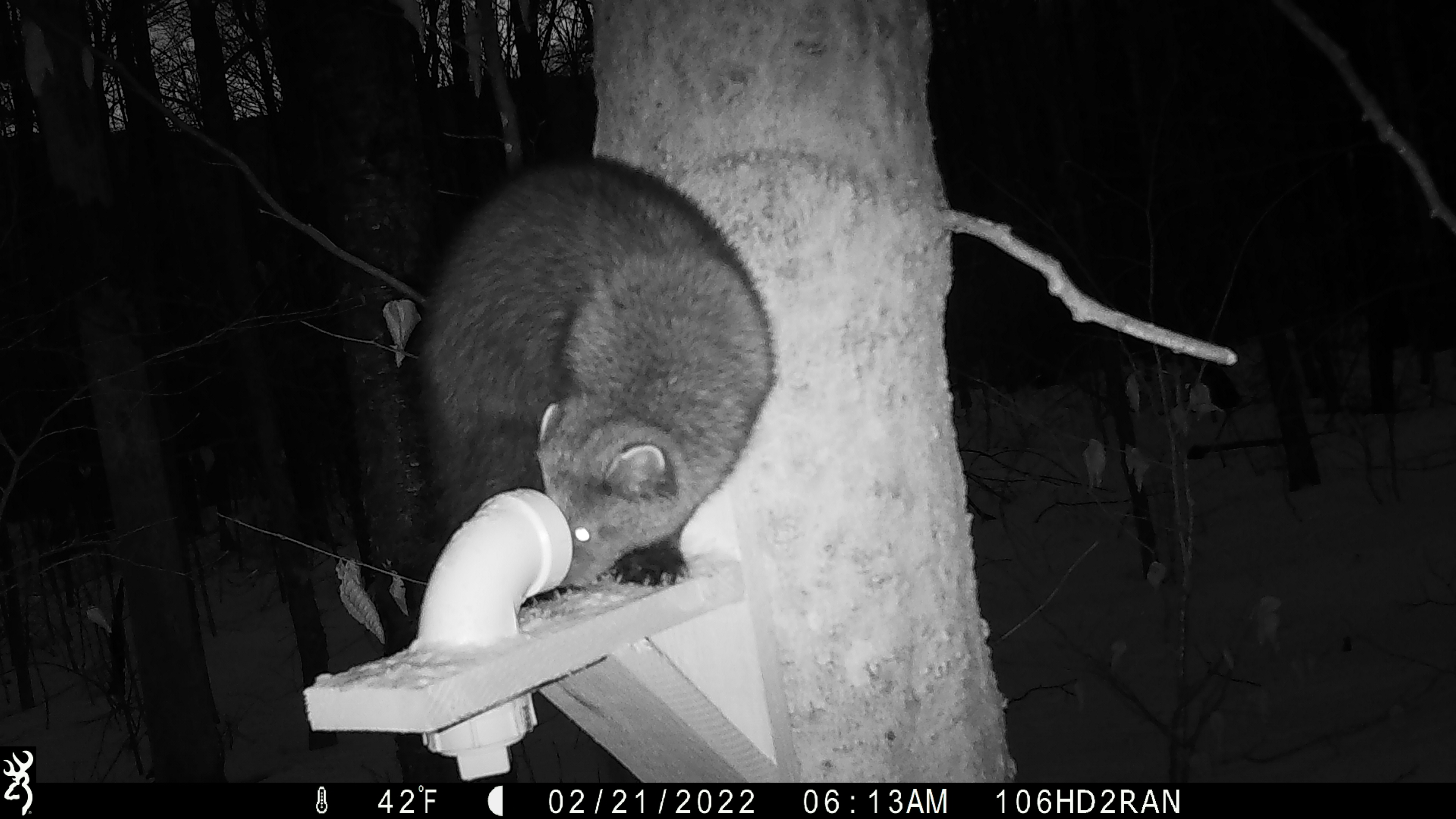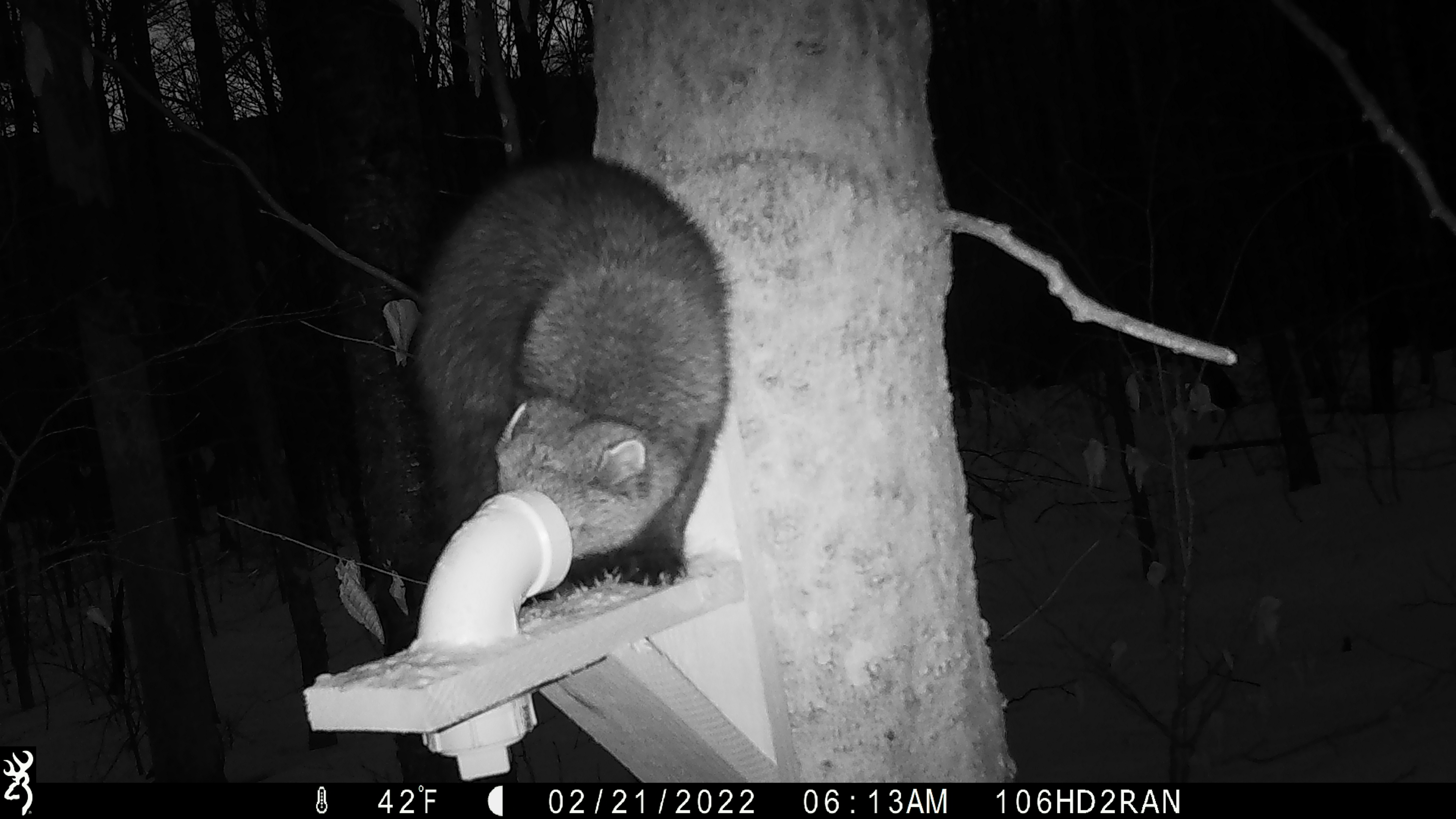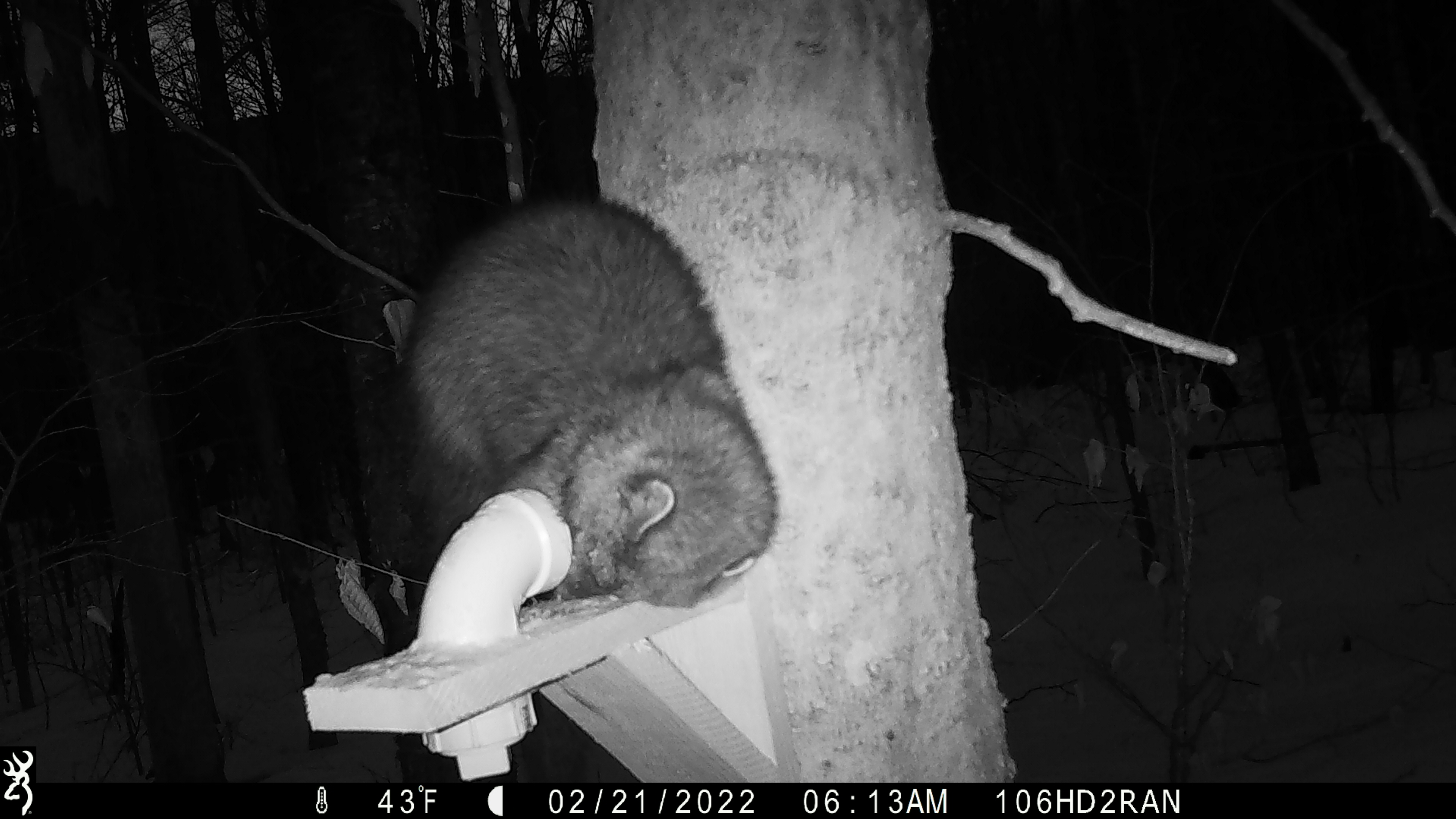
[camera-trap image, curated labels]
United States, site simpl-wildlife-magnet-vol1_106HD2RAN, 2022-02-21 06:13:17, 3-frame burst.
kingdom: Animalia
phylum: Chordata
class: Mammalia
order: Carnivora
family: Mustelidae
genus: Pekania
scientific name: Pekania pennanti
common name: fisher